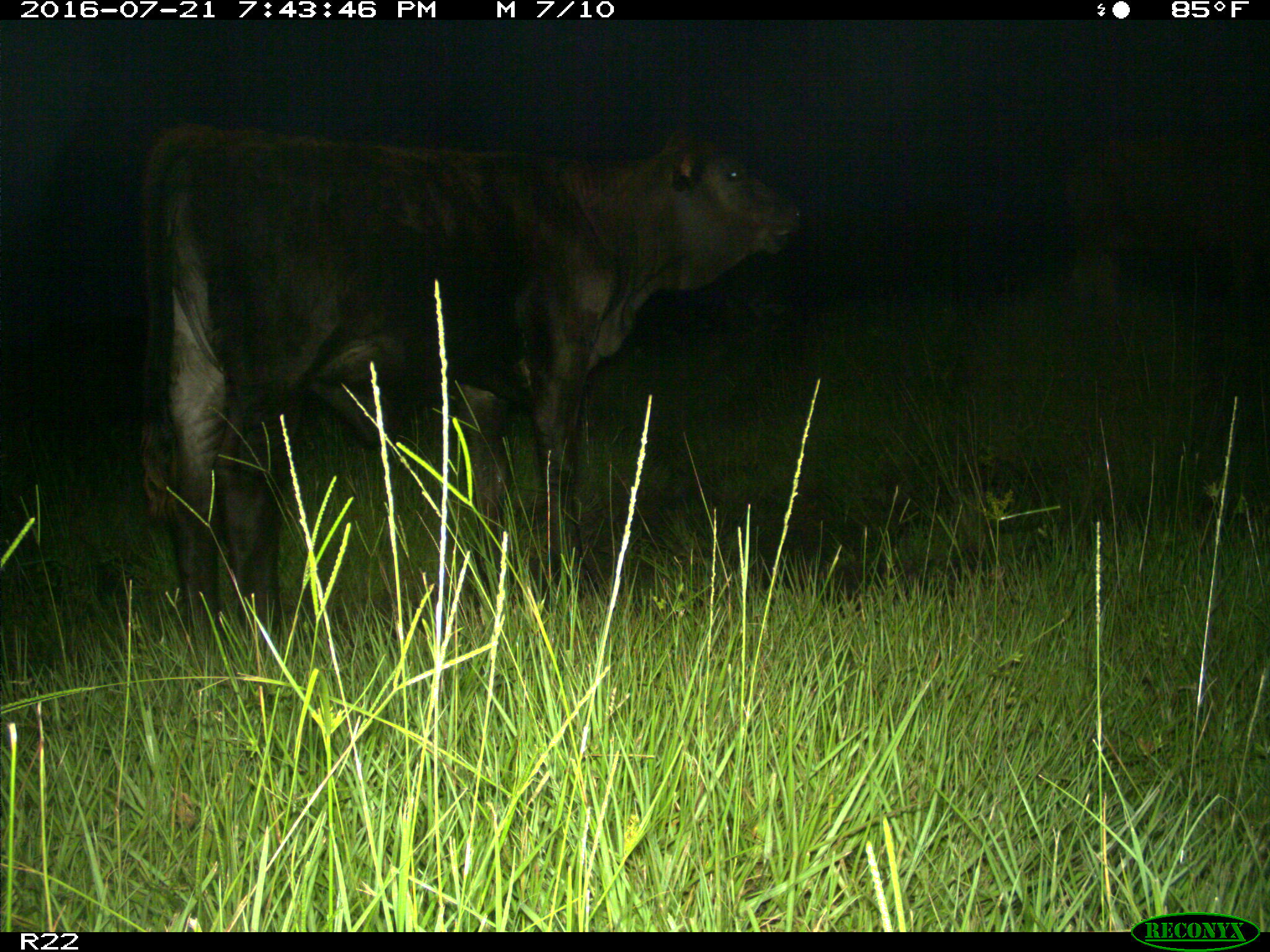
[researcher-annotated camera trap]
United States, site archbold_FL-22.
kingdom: Animalia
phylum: Chordata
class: Mammalia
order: Artiodactyla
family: Bovidae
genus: Bos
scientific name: Bos taurus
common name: domestic cow